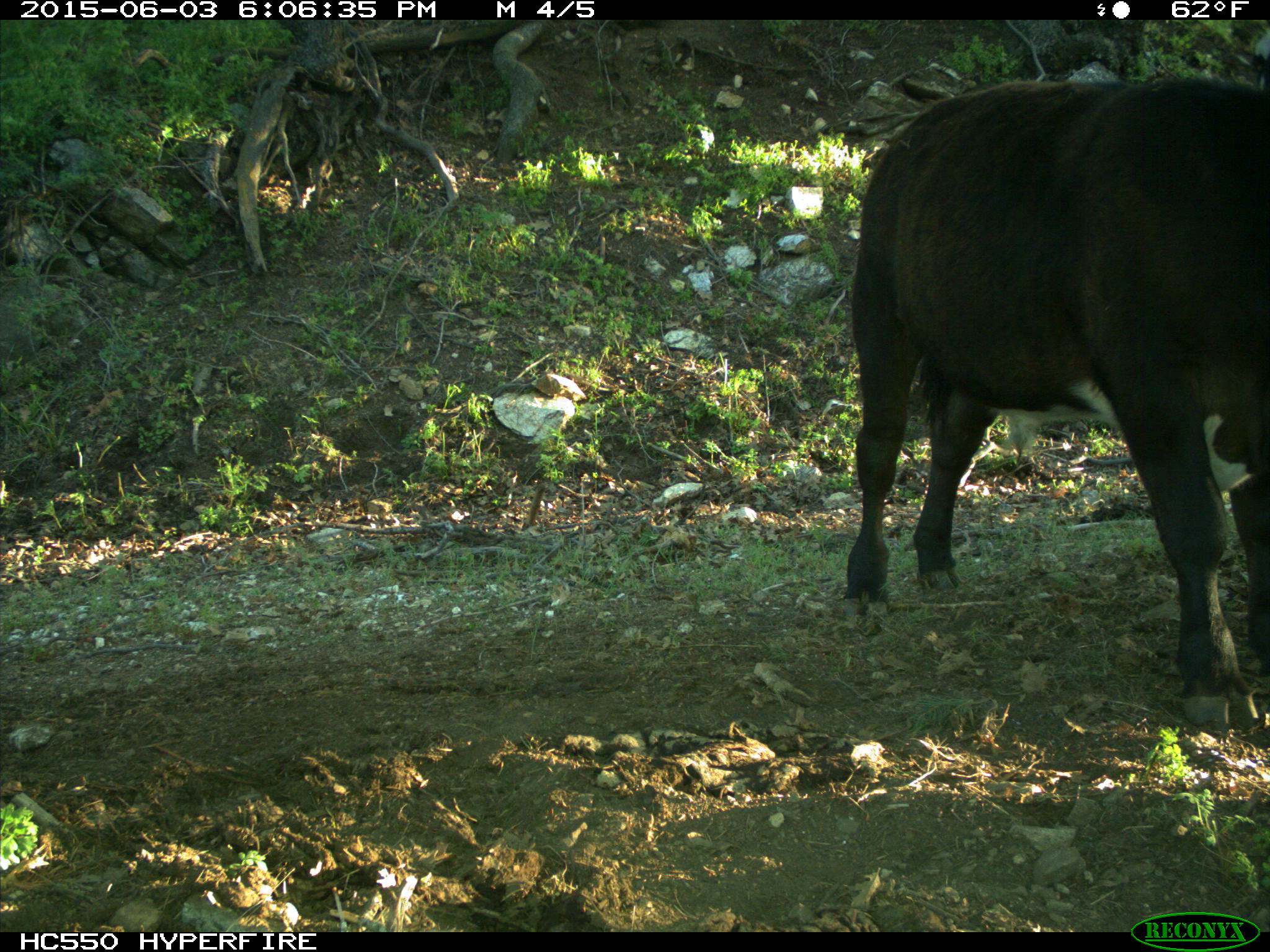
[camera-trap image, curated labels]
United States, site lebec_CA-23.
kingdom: Animalia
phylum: Chordata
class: Mammalia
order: Artiodactyla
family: Bovidae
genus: Bos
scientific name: Bos taurus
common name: domestic cow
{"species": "Bos taurus (domestic cow)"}